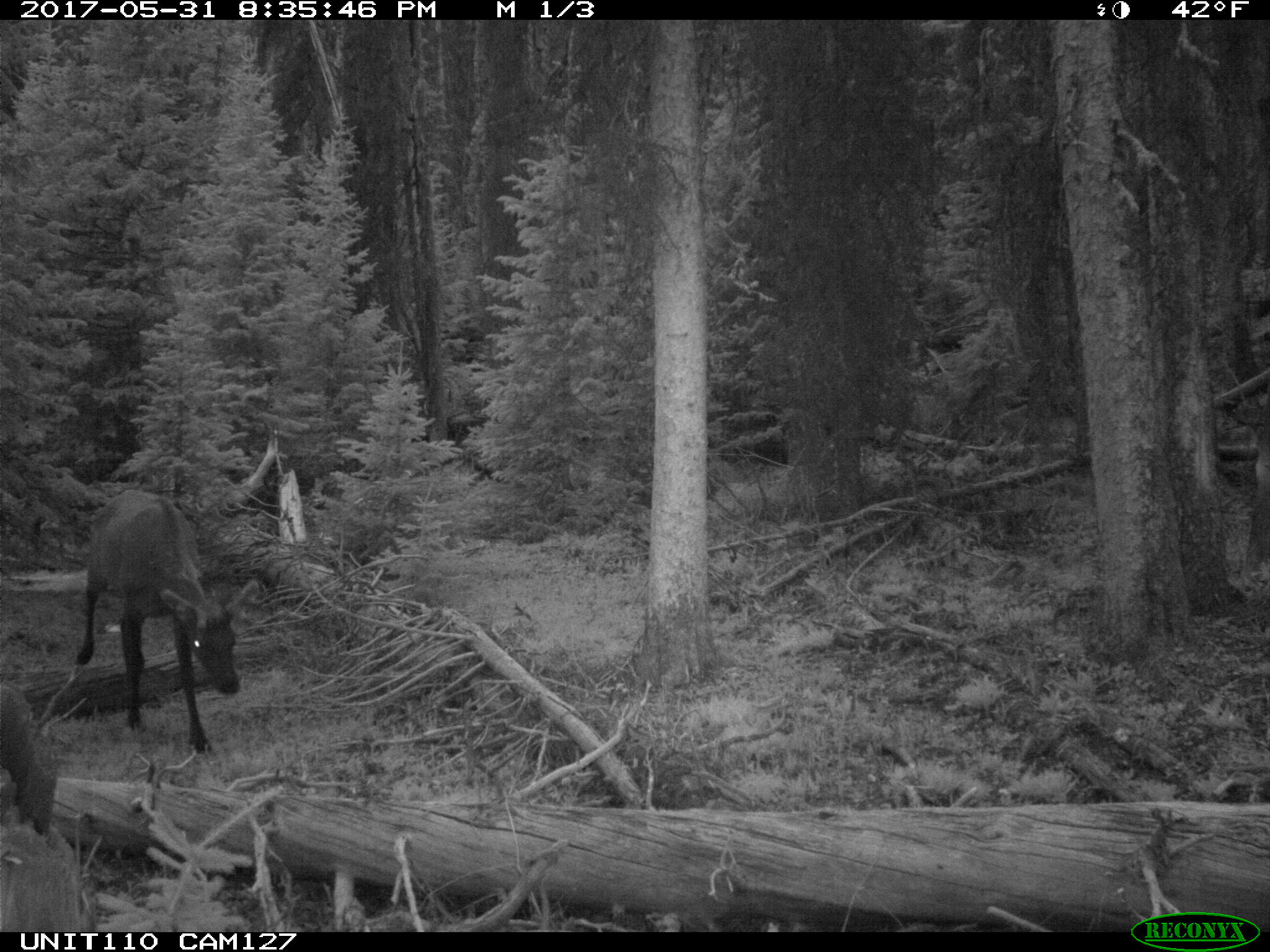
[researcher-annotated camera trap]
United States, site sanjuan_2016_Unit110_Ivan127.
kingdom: Animalia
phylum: Chordata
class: Mammalia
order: Artiodactyla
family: Cervidae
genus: Cervus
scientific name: Cervus elaphus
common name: red deer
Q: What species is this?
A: Cervus elaphus (red deer).